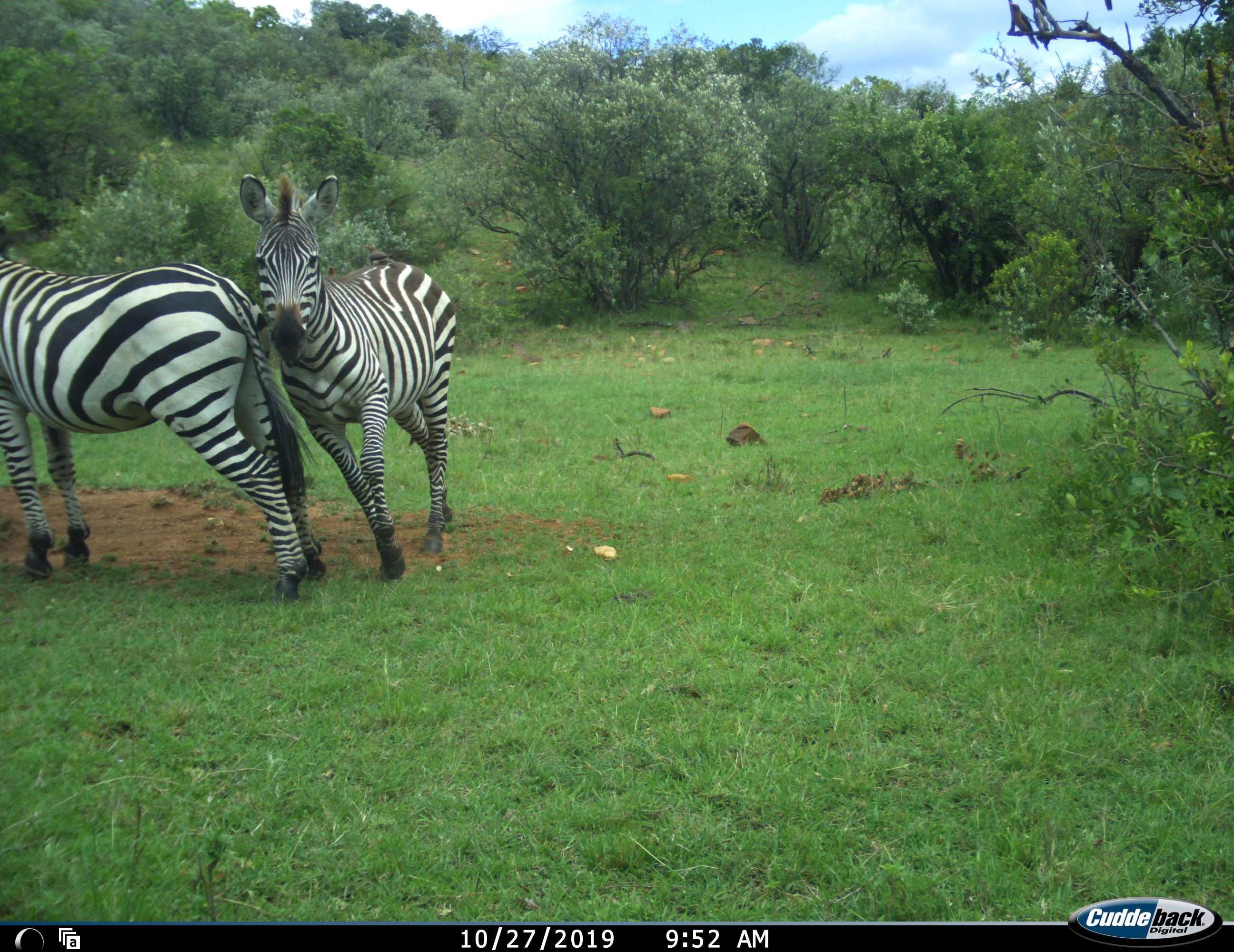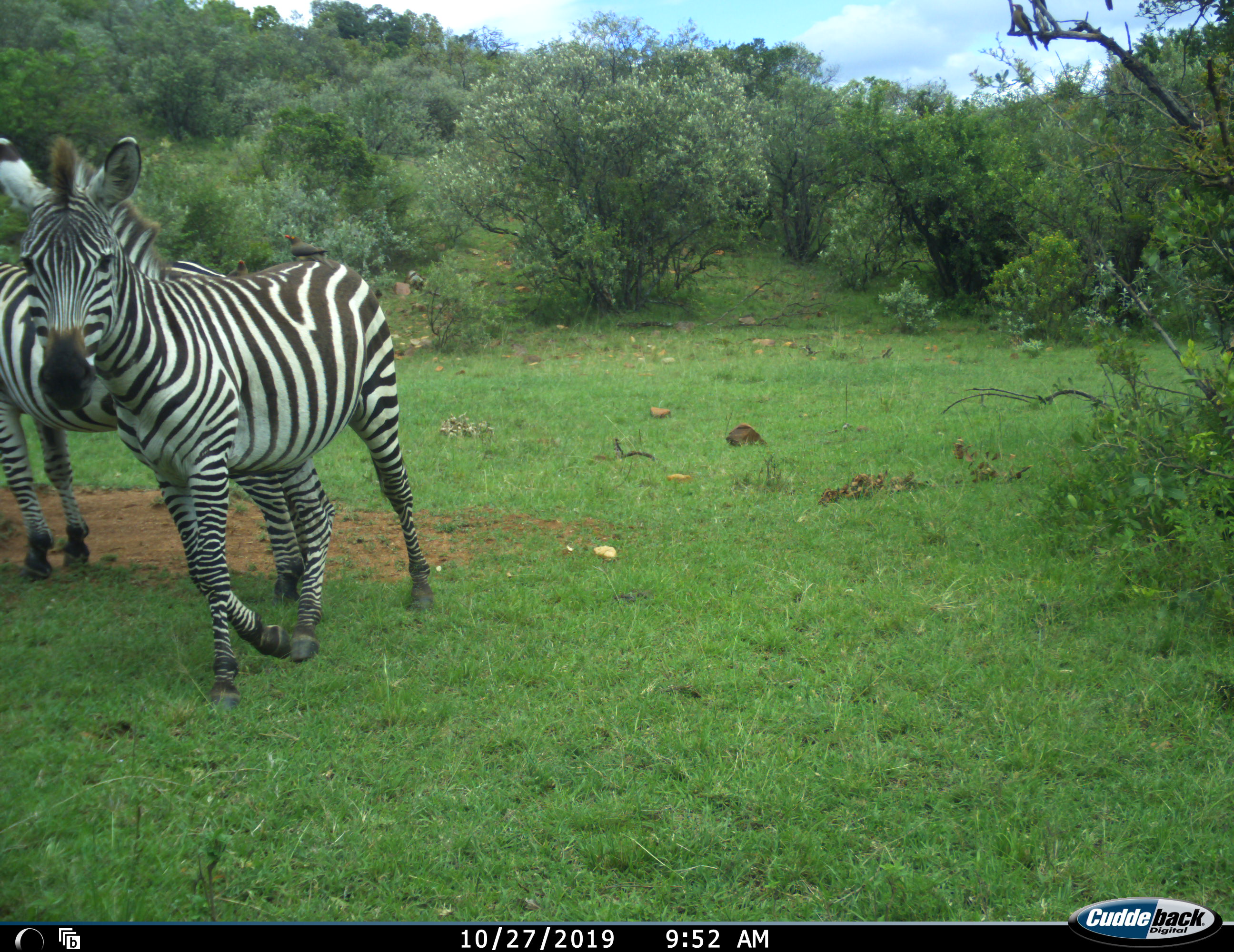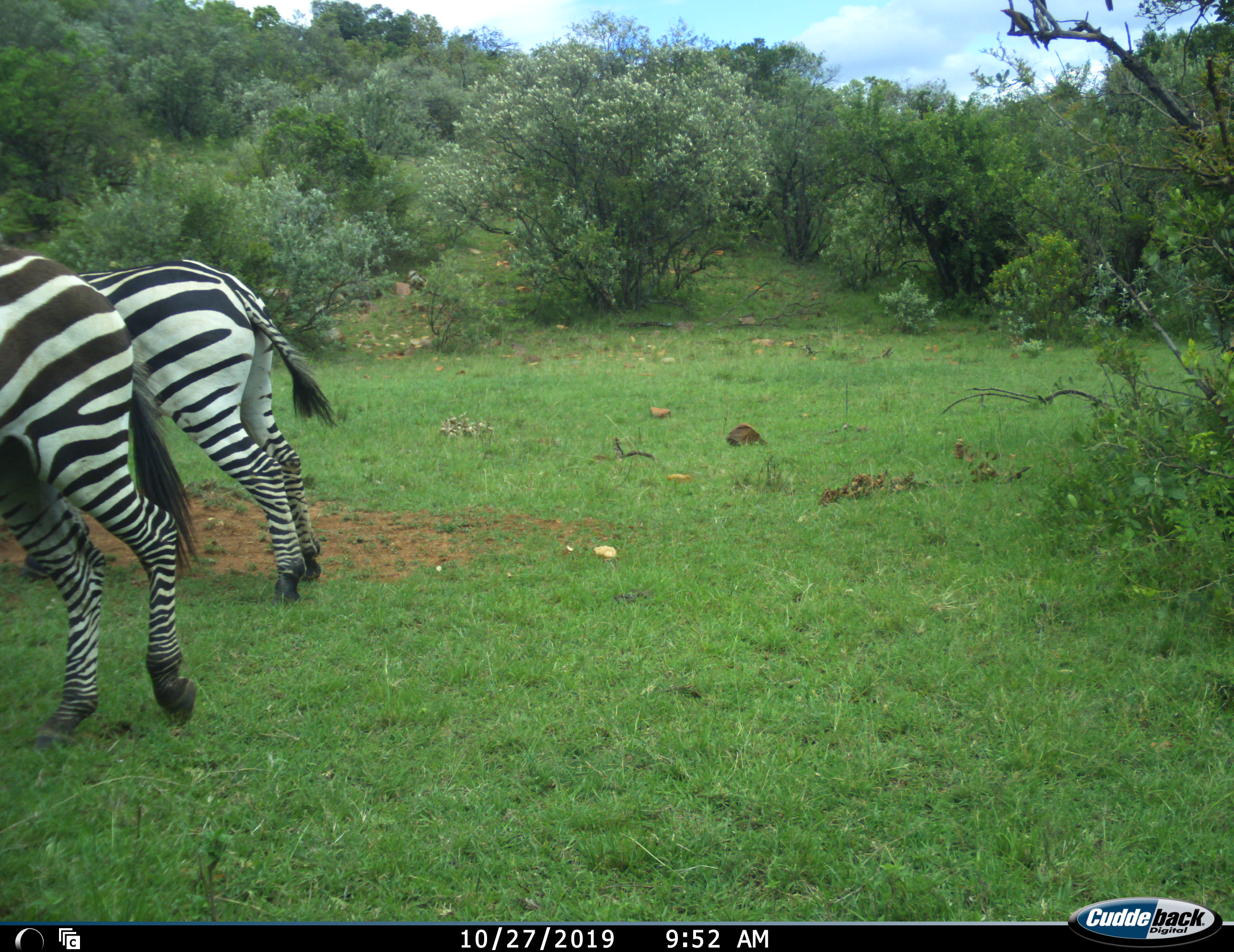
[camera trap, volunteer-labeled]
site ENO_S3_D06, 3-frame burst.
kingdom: Animalia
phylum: Chordata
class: Mammalia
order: Perissodactyla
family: Equidae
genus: Equus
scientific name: Equus quagga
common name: plains zebra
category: zebraplains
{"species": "zebraplains (plains zebra) (Equus quagga)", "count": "2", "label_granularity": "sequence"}